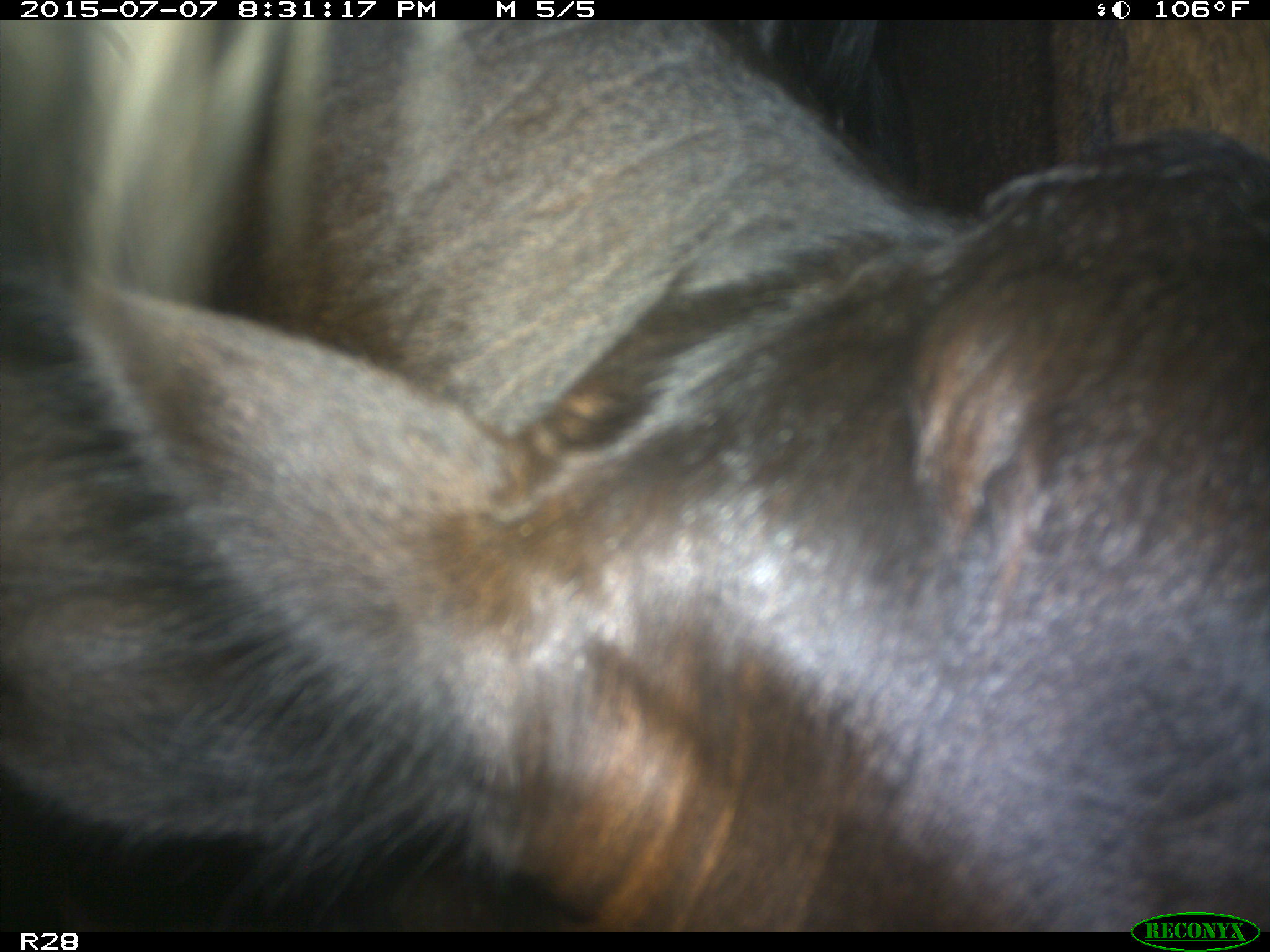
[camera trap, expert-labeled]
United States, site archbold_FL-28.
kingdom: Animalia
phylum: Chordata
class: Mammalia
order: Artiodactyla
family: Bovidae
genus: Bos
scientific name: Bos taurus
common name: domestic cow